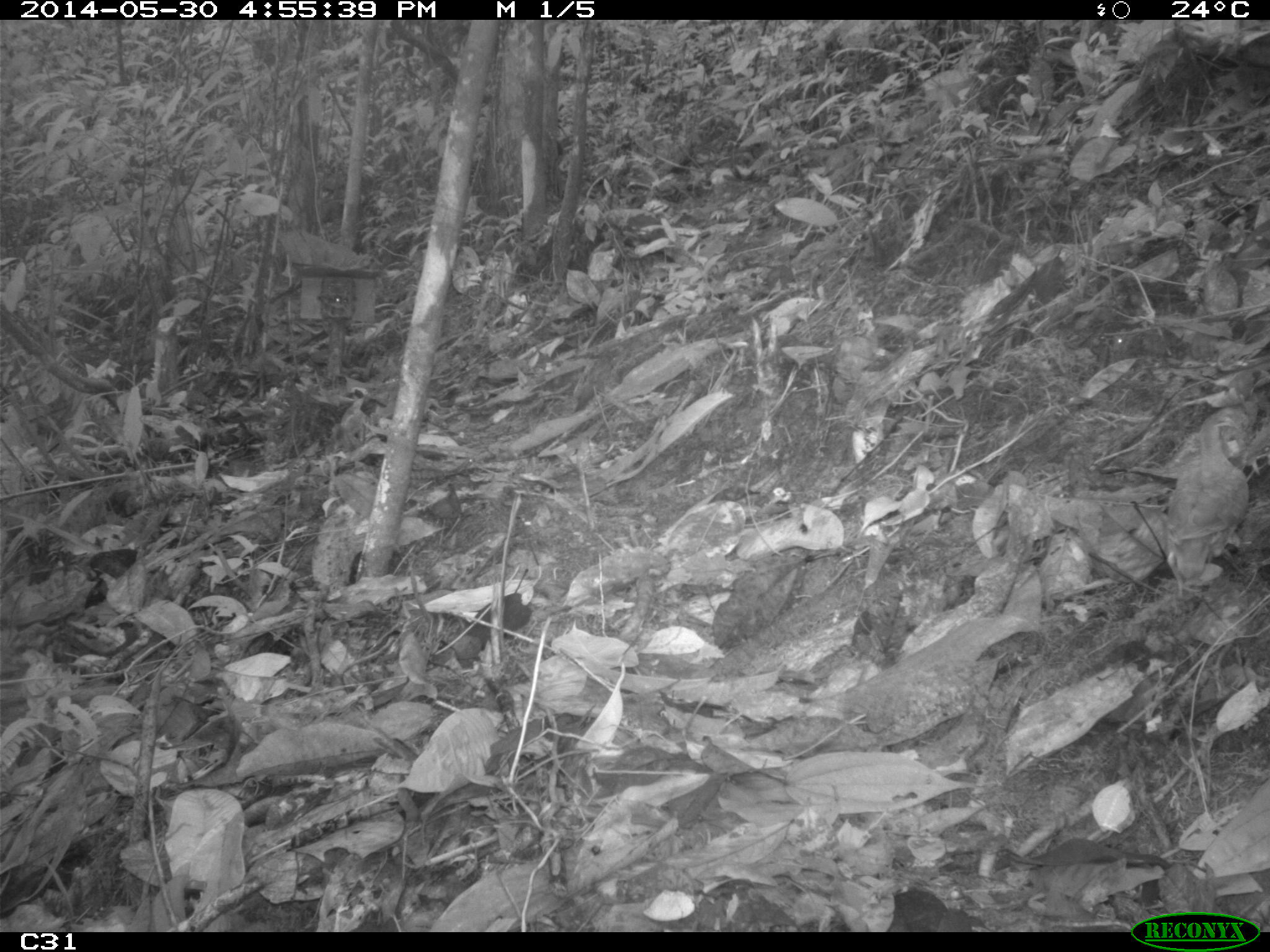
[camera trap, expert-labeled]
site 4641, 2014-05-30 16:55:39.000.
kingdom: Animalia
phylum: Chordata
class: Aves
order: Columbiformes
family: Columbidae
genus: Leptotila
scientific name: Leptotila rufaxilla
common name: gray-fronted dove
Leptotila rufaxilla (gray-fronted dove), count 1, age adult.